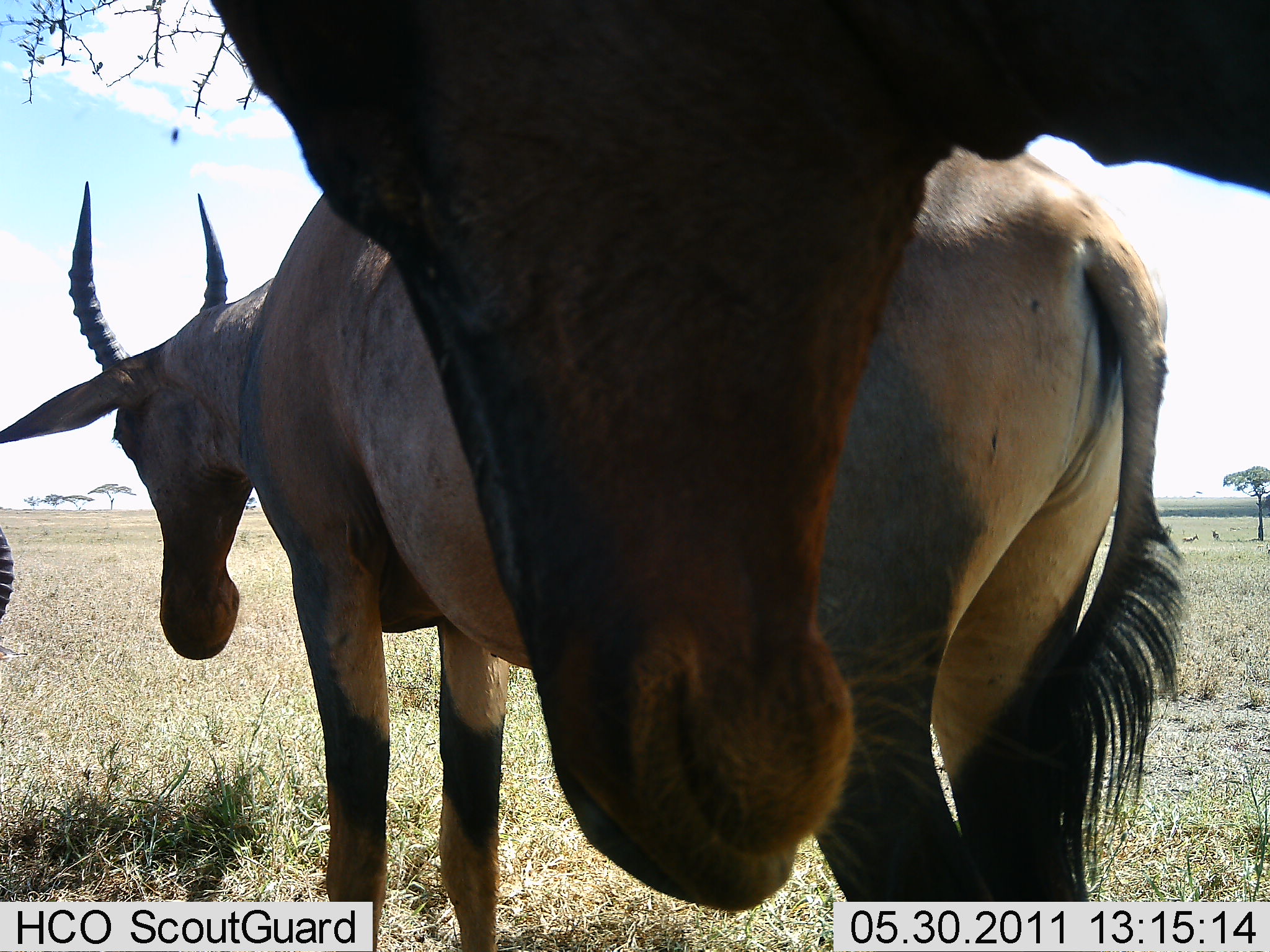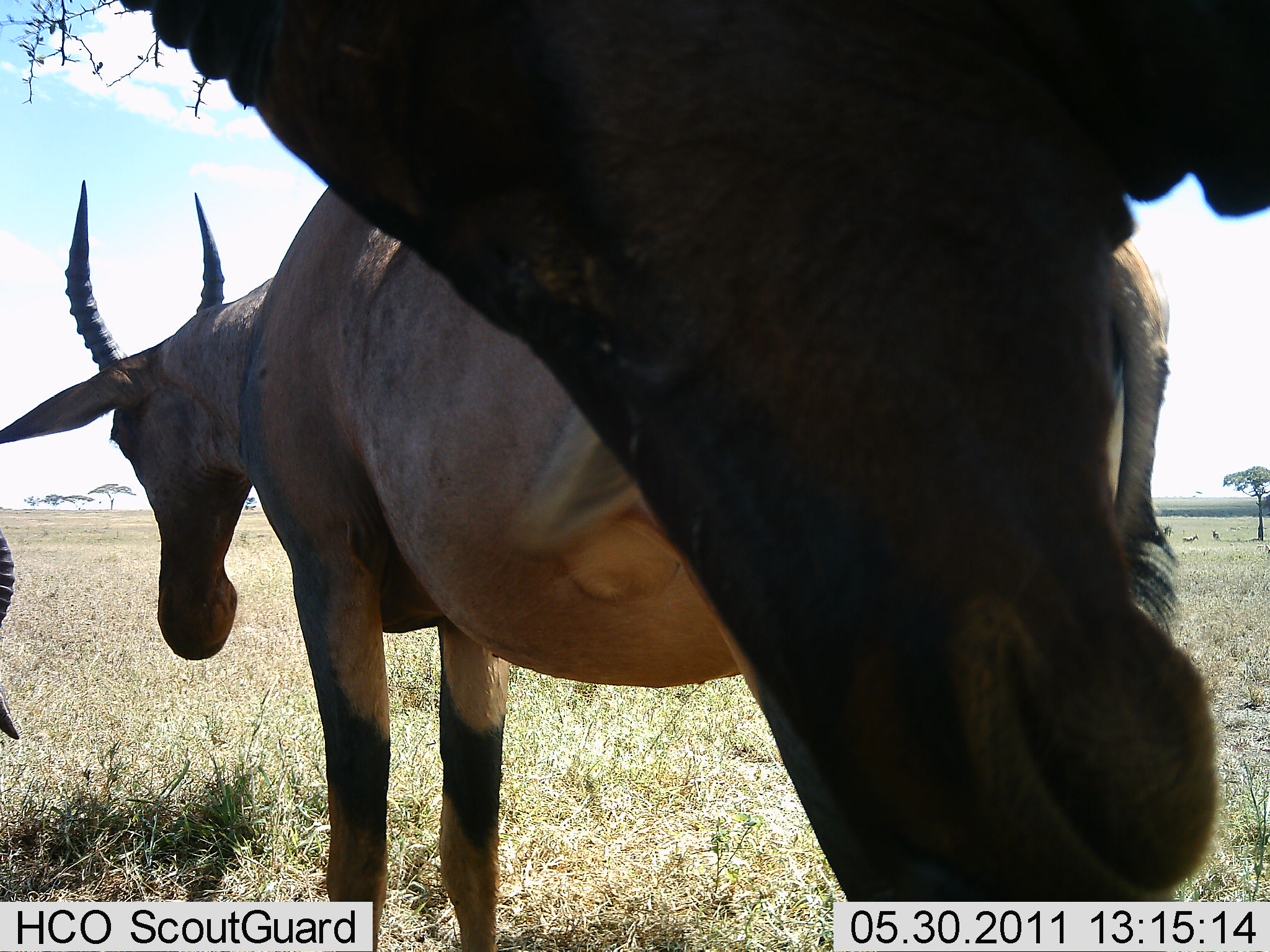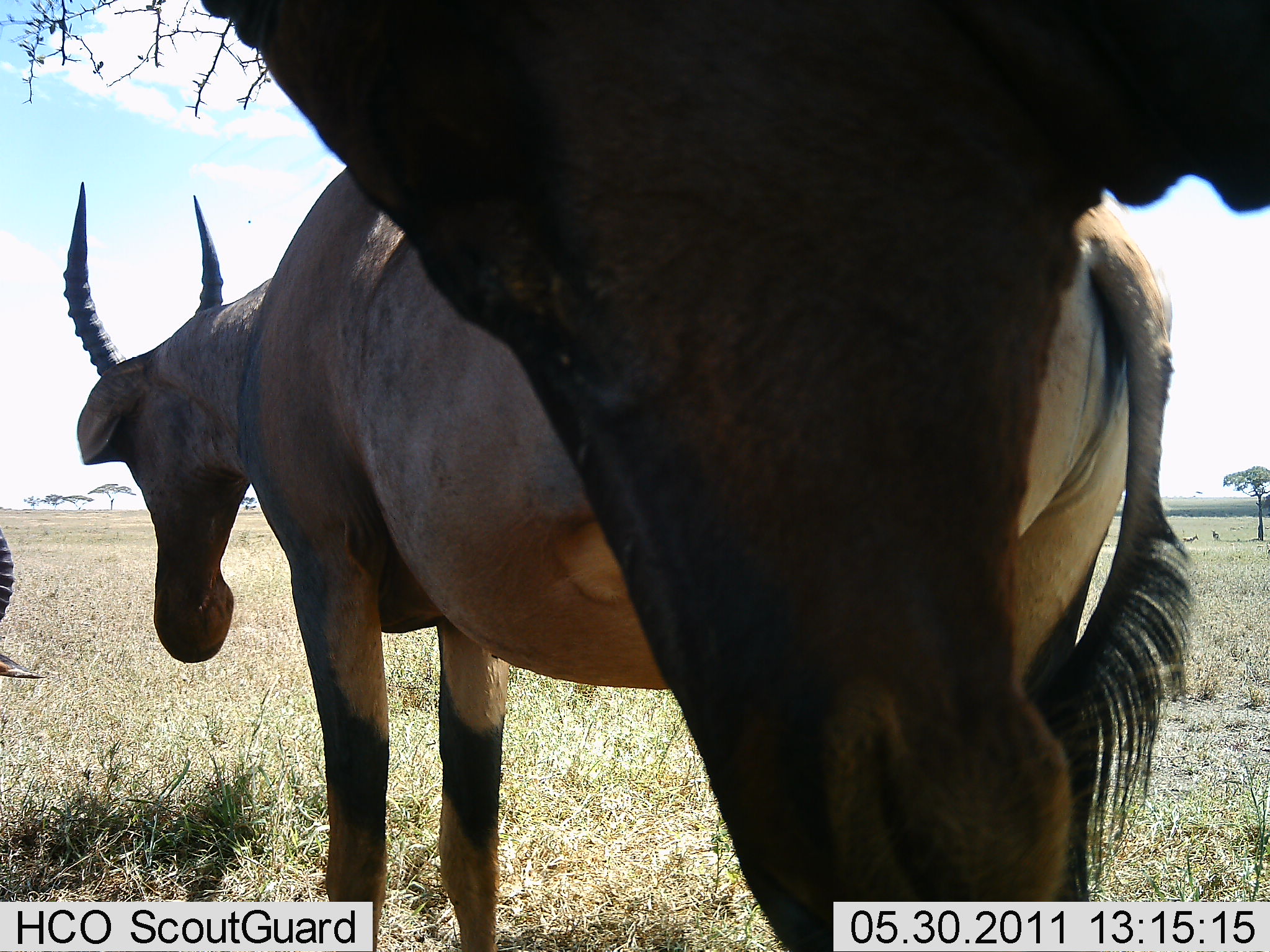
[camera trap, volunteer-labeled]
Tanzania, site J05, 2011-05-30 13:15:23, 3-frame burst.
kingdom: Animalia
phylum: Chordata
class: Mammalia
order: Artiodactyla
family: Bovidae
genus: Damaliscus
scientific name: Damaliscus lunatus jimela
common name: topi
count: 3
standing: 100%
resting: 0%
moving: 0%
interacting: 0%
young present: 0%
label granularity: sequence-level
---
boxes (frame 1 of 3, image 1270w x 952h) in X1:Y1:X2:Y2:
animal: 197:0:1270:912; 1:147:1177:952; 0:529:20:627; 170:125:180:146; 1180:534:1199:545; 1211:529:1220:542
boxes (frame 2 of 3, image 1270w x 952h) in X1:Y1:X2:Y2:
animal: 80:31:1212:930; 44:3:1270:795; 0:530:20:750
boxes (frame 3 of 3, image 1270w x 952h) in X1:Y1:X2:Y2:
animal: 194:2:1270:913; 60:156:1182:951; 0:526:44:679; 1182:534:1200:545; 1212:527:1220:540